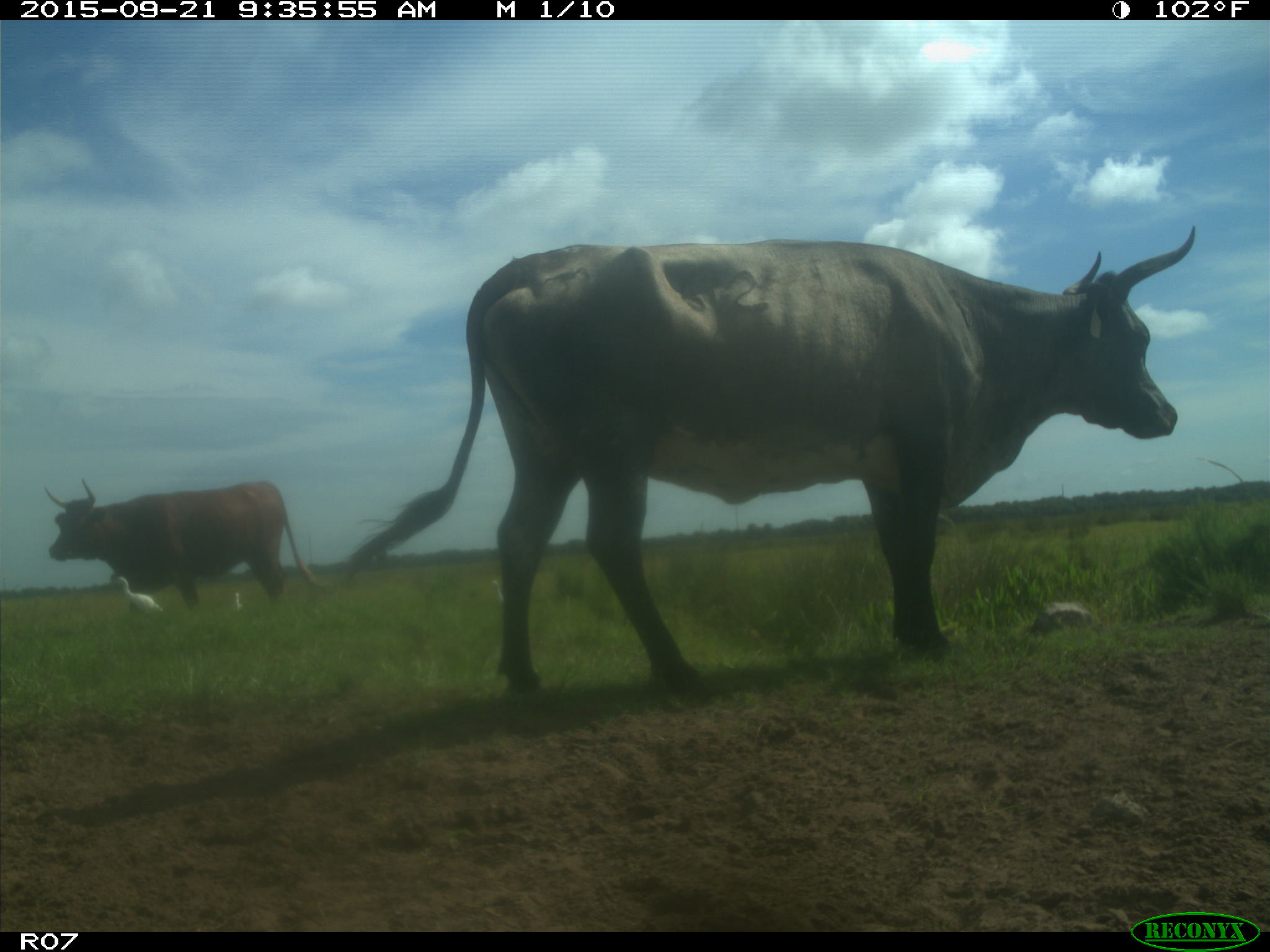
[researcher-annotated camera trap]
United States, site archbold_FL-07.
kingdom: Animalia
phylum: Chordata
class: Mammalia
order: Artiodactyla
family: Bovidae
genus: Bos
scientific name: Bos taurus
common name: domestic cow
Bos taurus (domestic cow).